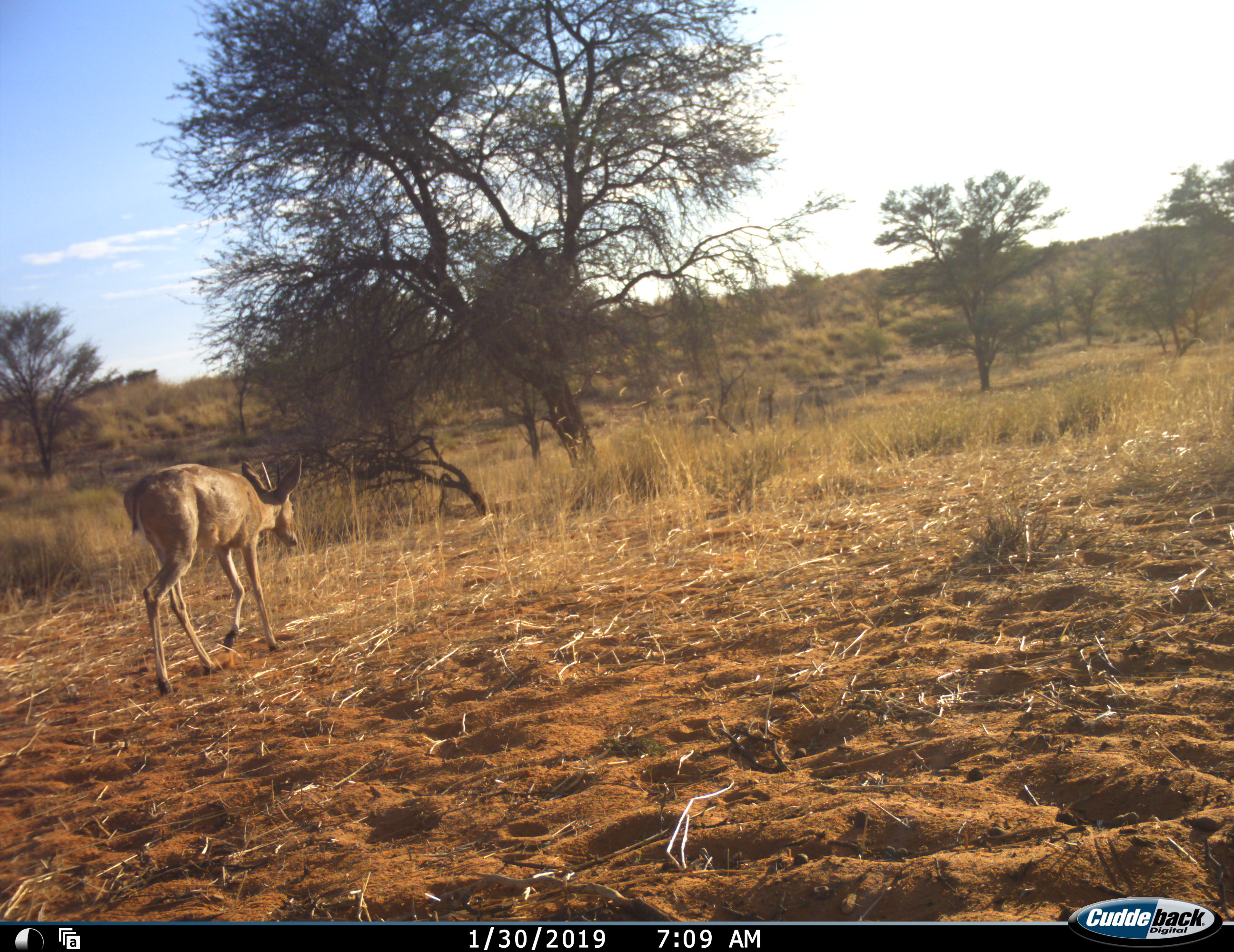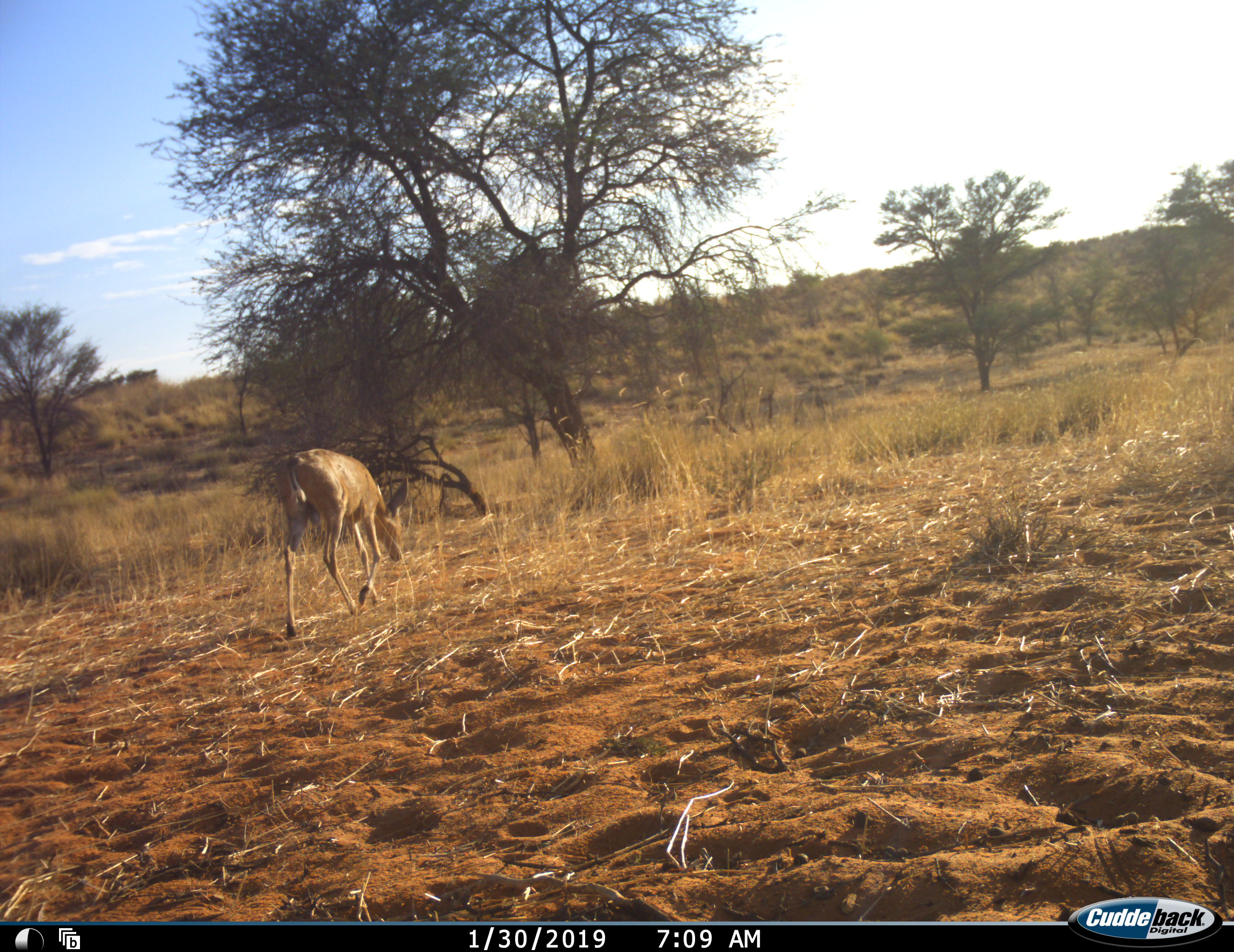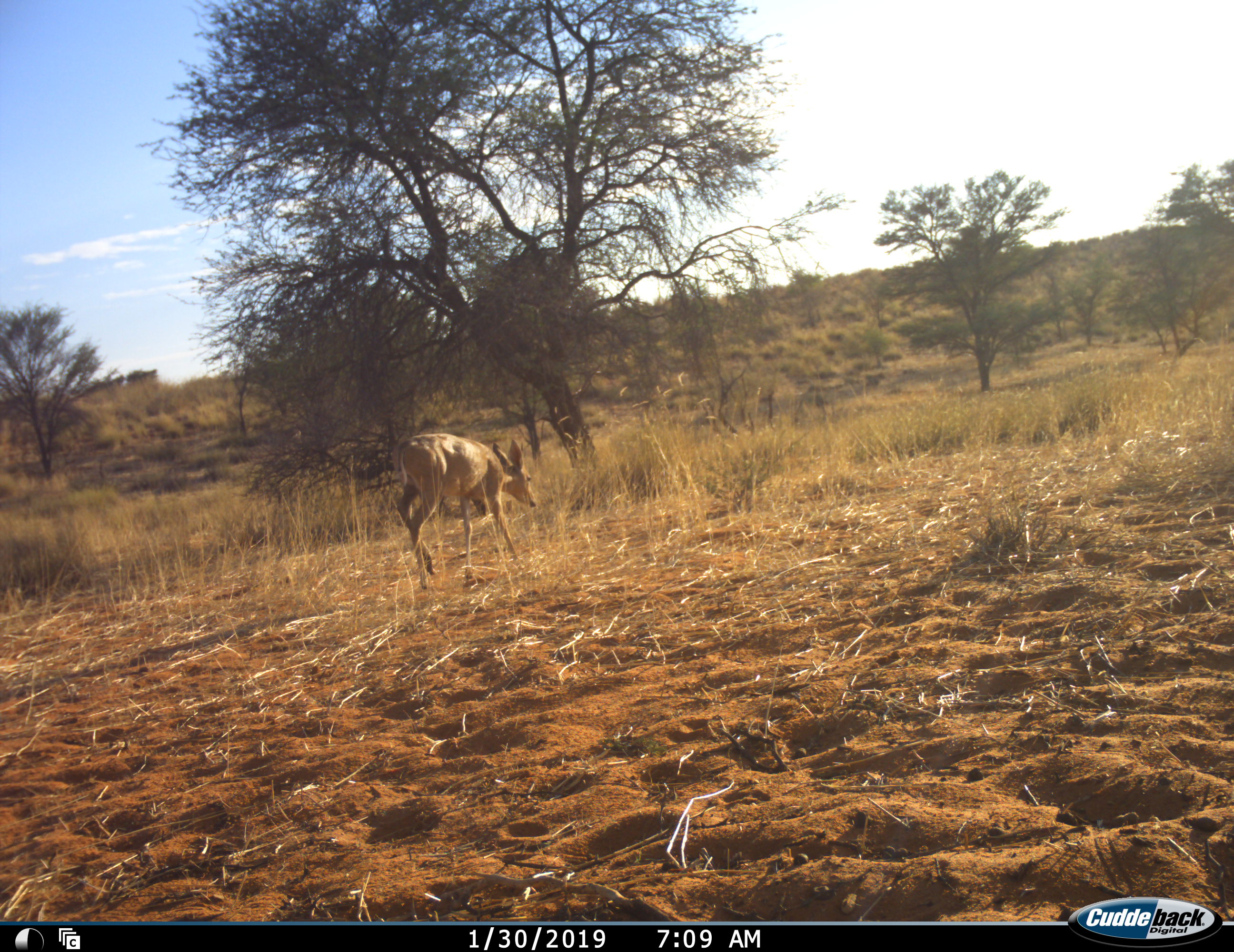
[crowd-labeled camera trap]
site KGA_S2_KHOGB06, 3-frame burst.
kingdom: Animalia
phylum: Chordata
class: Mammalia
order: Artiodactyla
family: Bovidae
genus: Sylvicapra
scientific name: Sylvicapra grimmia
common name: common duiker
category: duikercommongrey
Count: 1.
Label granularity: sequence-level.